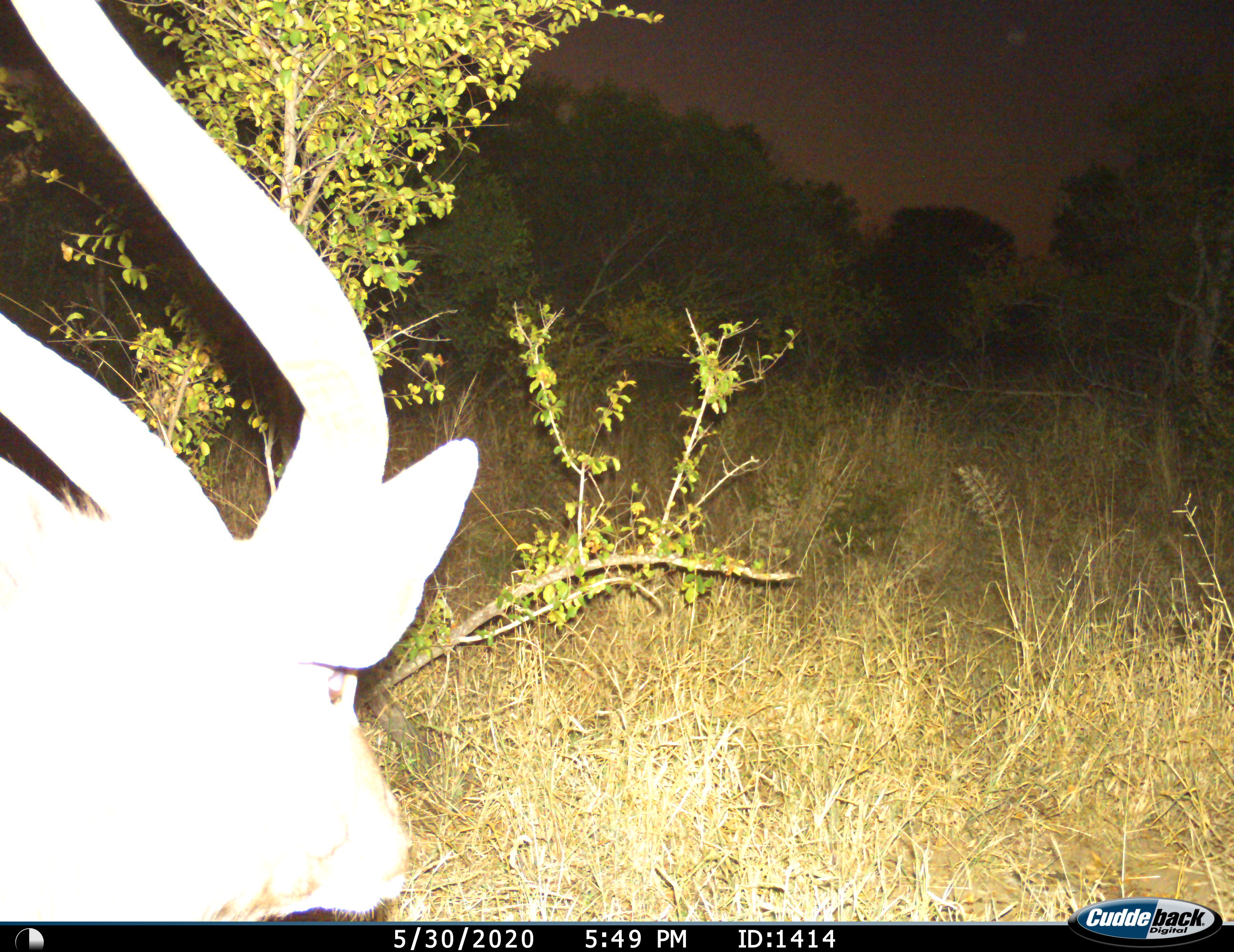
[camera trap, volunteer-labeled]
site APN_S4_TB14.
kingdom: Animalia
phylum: Chordata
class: Mammalia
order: Artiodactyla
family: Bovidae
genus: Aepyceros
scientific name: Aepyceros melampus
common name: impala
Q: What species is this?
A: Impala (Aepyceros melampus).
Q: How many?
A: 1.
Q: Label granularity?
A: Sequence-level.